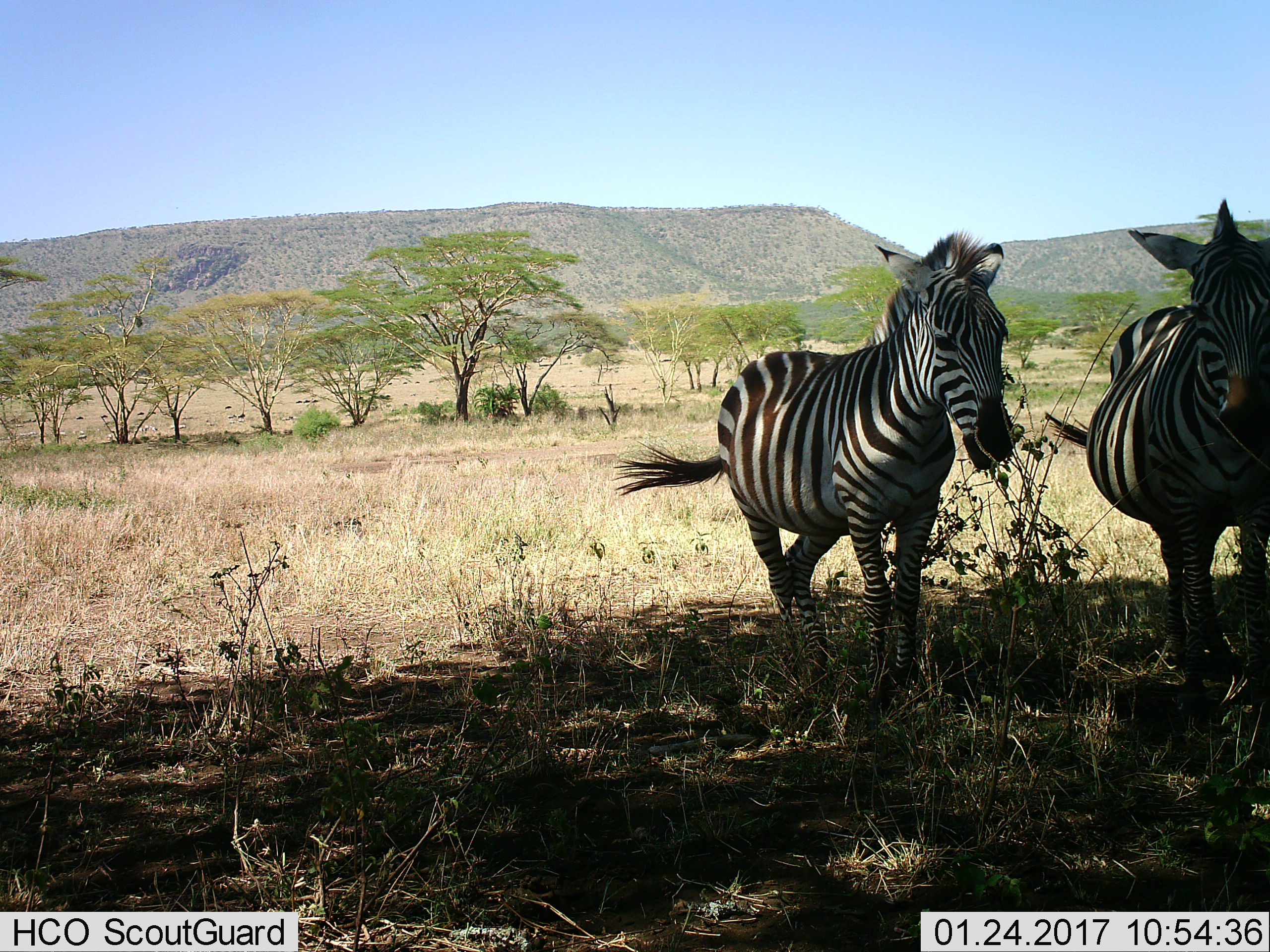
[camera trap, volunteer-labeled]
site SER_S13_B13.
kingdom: Animalia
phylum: Chordata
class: Mammalia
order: Perissodactyla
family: Equidae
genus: Equus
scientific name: Equus quagga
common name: plains zebra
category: zebraplains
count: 2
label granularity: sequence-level